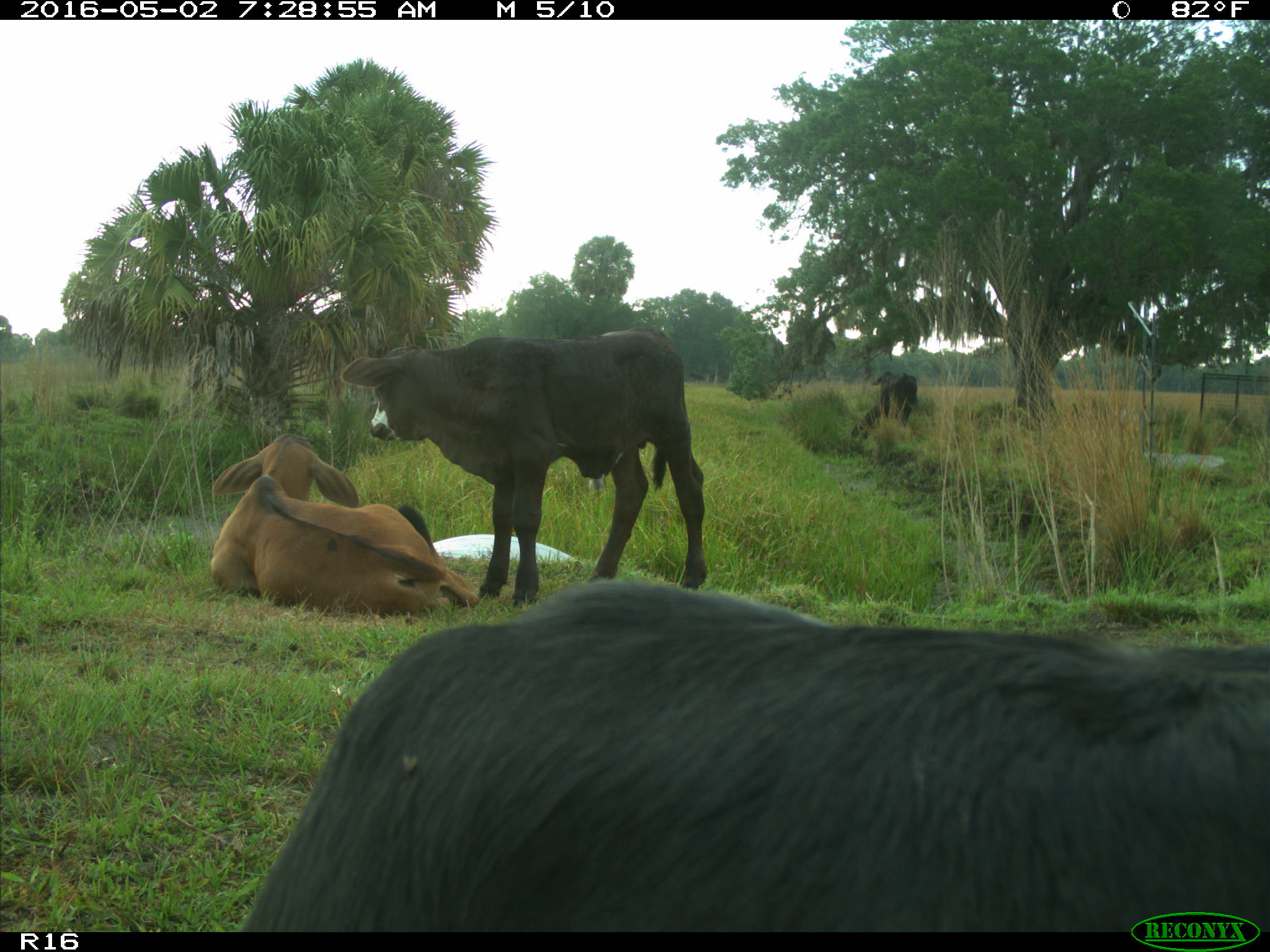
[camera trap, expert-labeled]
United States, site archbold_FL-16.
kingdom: Animalia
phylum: Chordata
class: Mammalia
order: Artiodactyla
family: Bovidae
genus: Bos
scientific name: Bos taurus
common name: domestic cow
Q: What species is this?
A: Bos taurus (domestic cow).